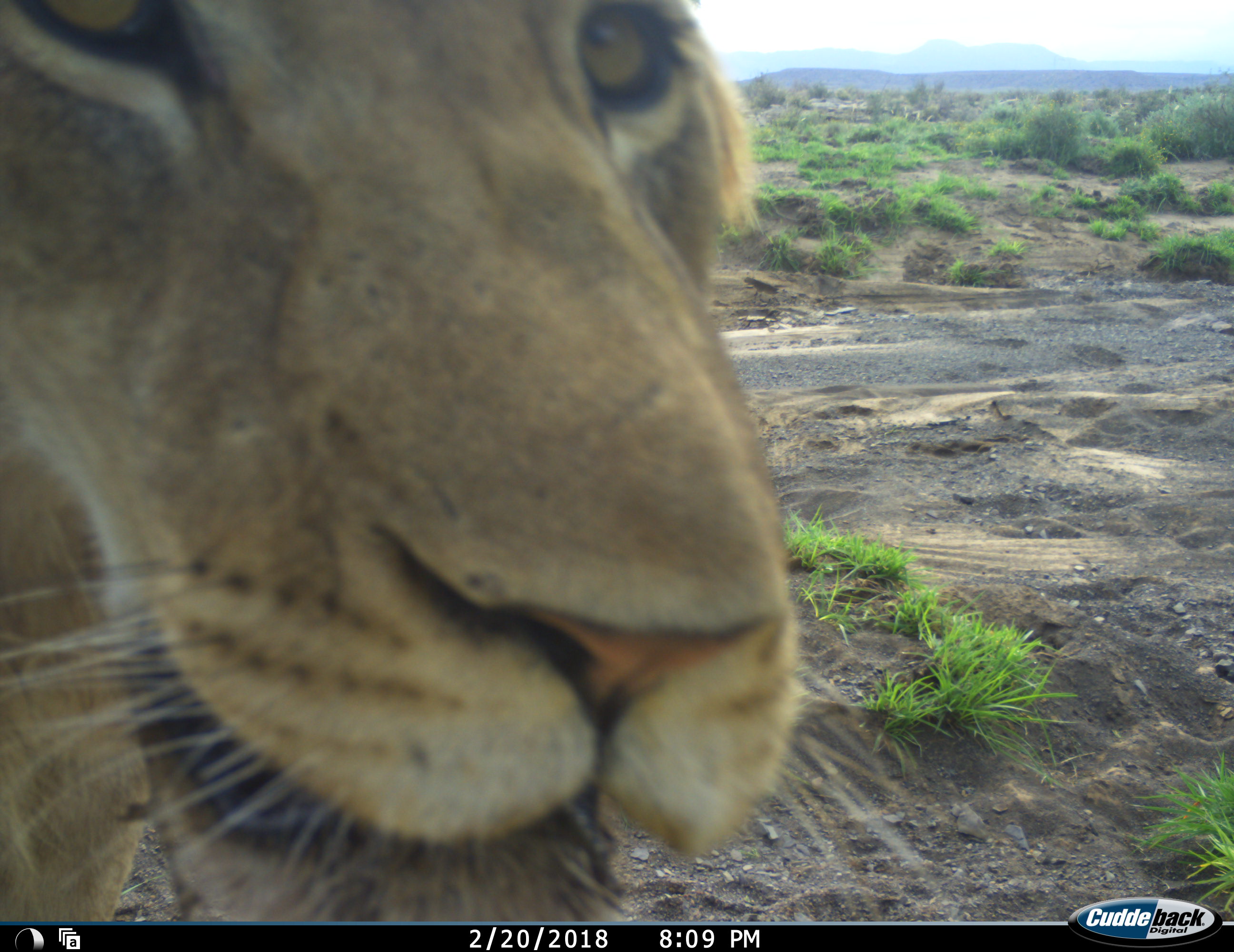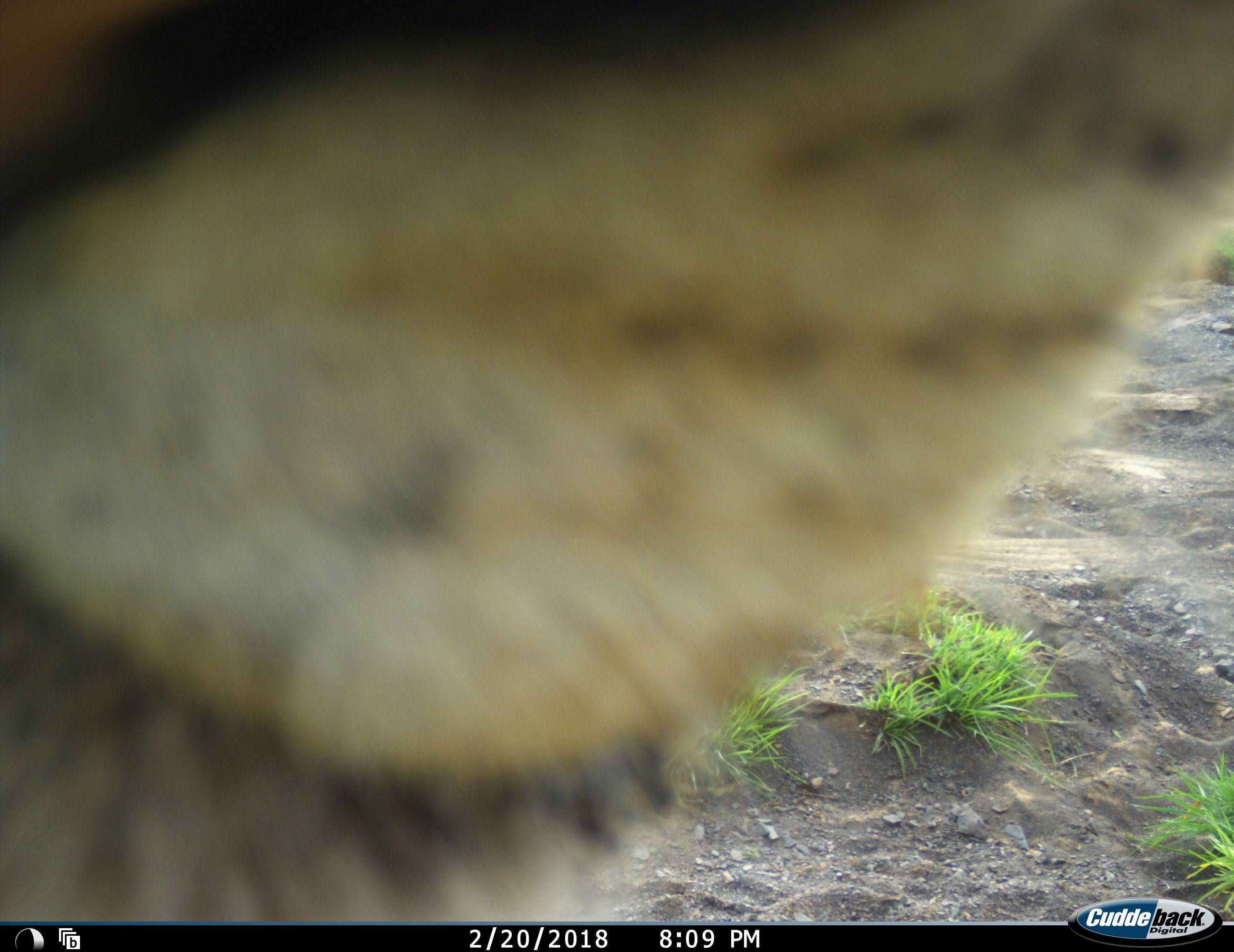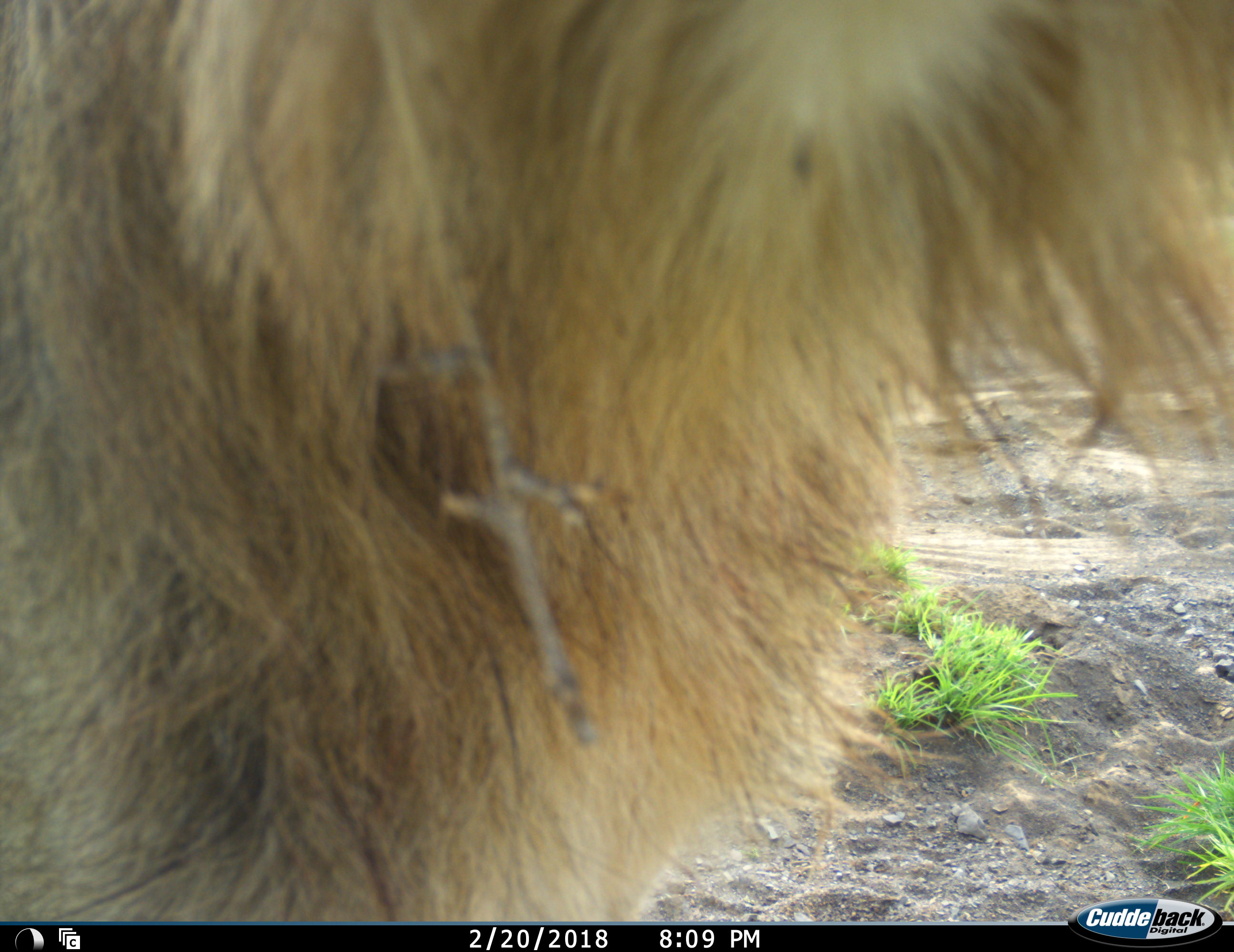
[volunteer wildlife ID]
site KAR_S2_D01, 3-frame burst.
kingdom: Animalia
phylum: Chordata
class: Mammalia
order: Carnivora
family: Felidae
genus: Panthera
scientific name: Panthera leo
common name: lion male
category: lionmale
Lionmale (lion male) (Panthera leo), count 1. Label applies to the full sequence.